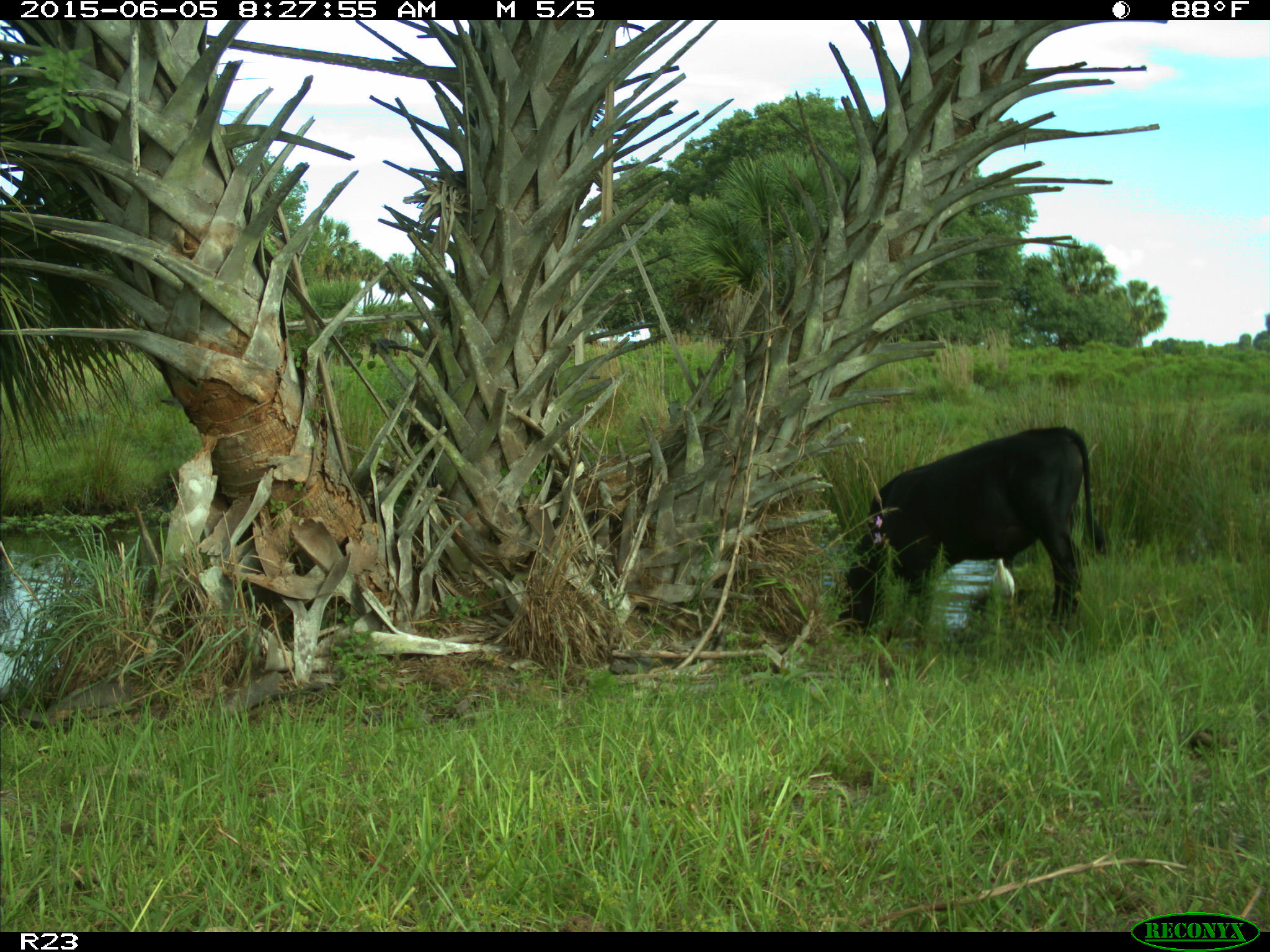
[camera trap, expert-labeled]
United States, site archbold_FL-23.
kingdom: Animalia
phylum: Chordata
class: Mammalia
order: Artiodactyla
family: Bovidae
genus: Bos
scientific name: Bos taurus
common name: domestic cow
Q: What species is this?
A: Bos taurus (domestic cow).